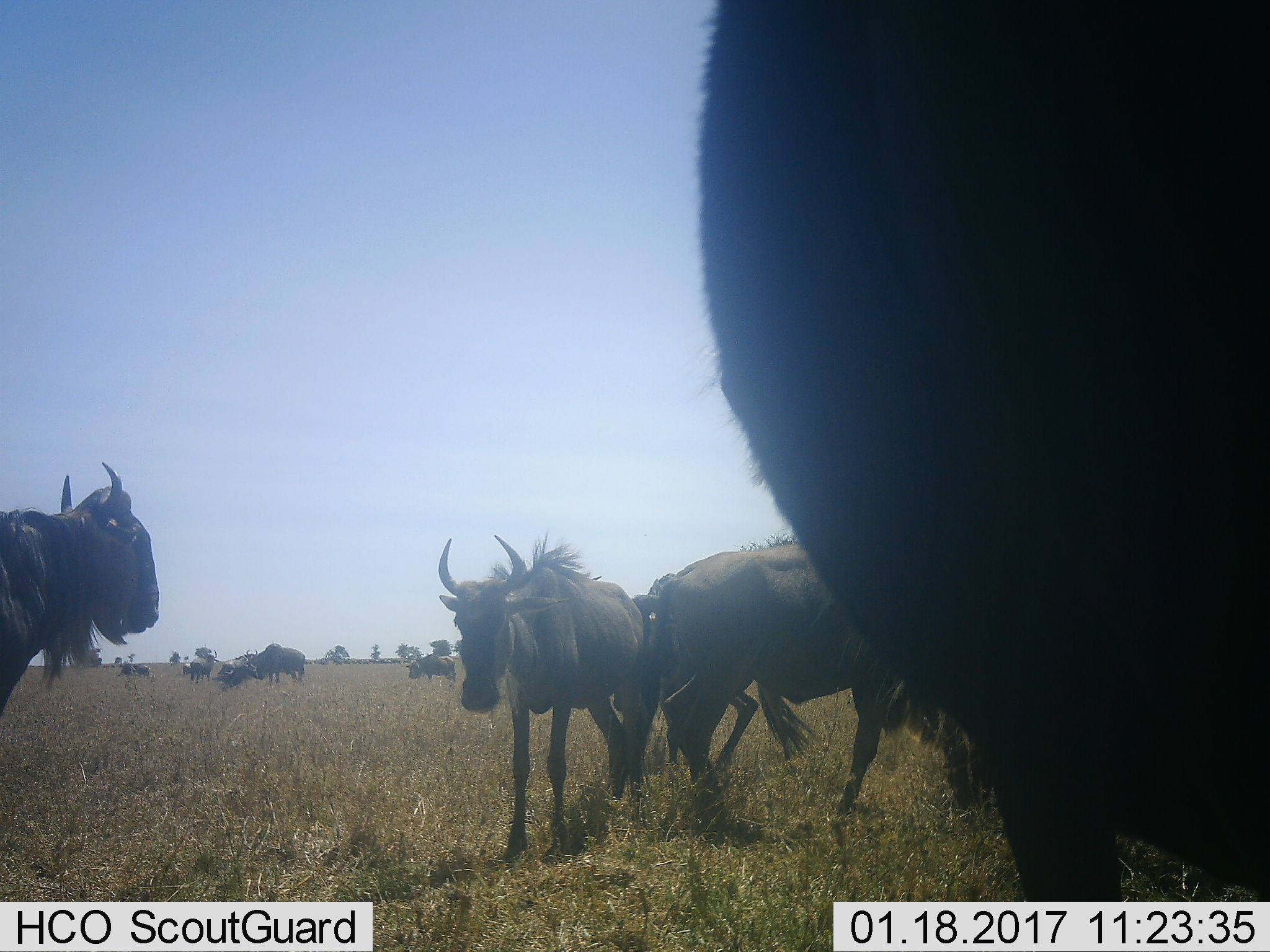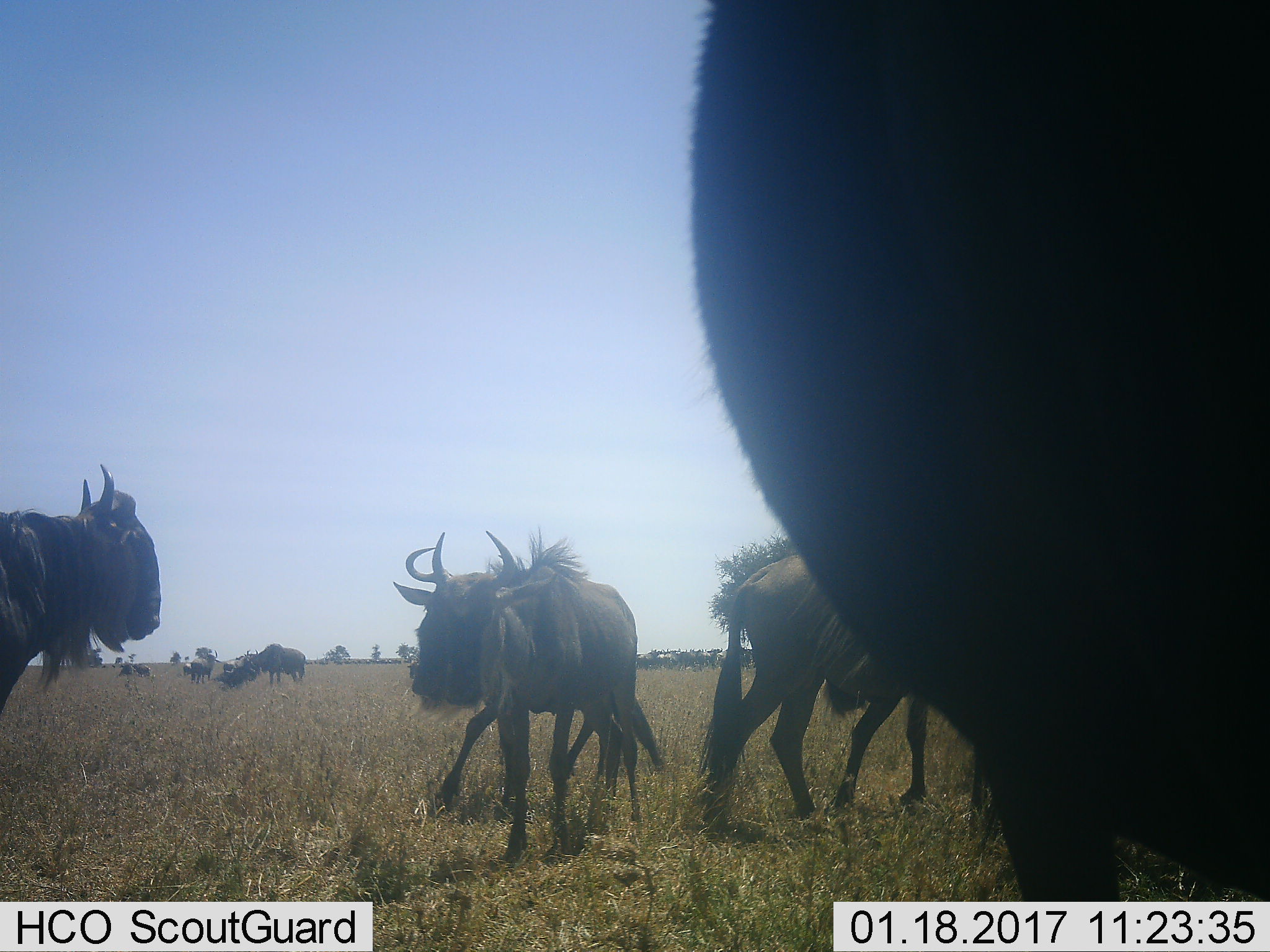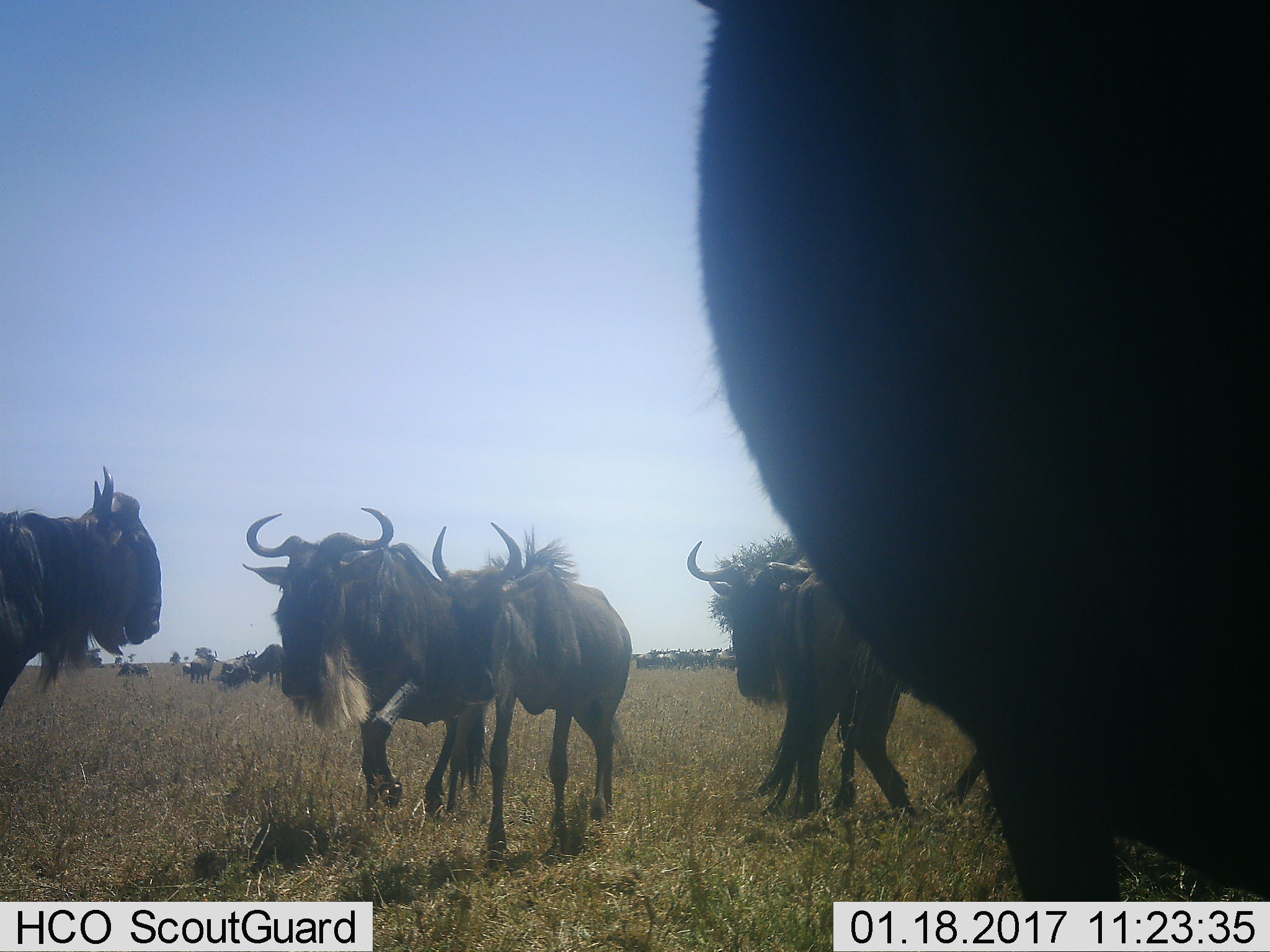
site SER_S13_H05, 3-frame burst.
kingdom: Animalia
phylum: Chordata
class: Mammalia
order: Artiodactyla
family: Bovidae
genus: Connochaetes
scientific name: Connochaetes taurinus taurinus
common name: blue wildebeest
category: wildebeestblue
Wildebeestblue (blue wildebeest) (Connochaetes taurinus taurinus), count 11-50. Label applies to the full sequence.